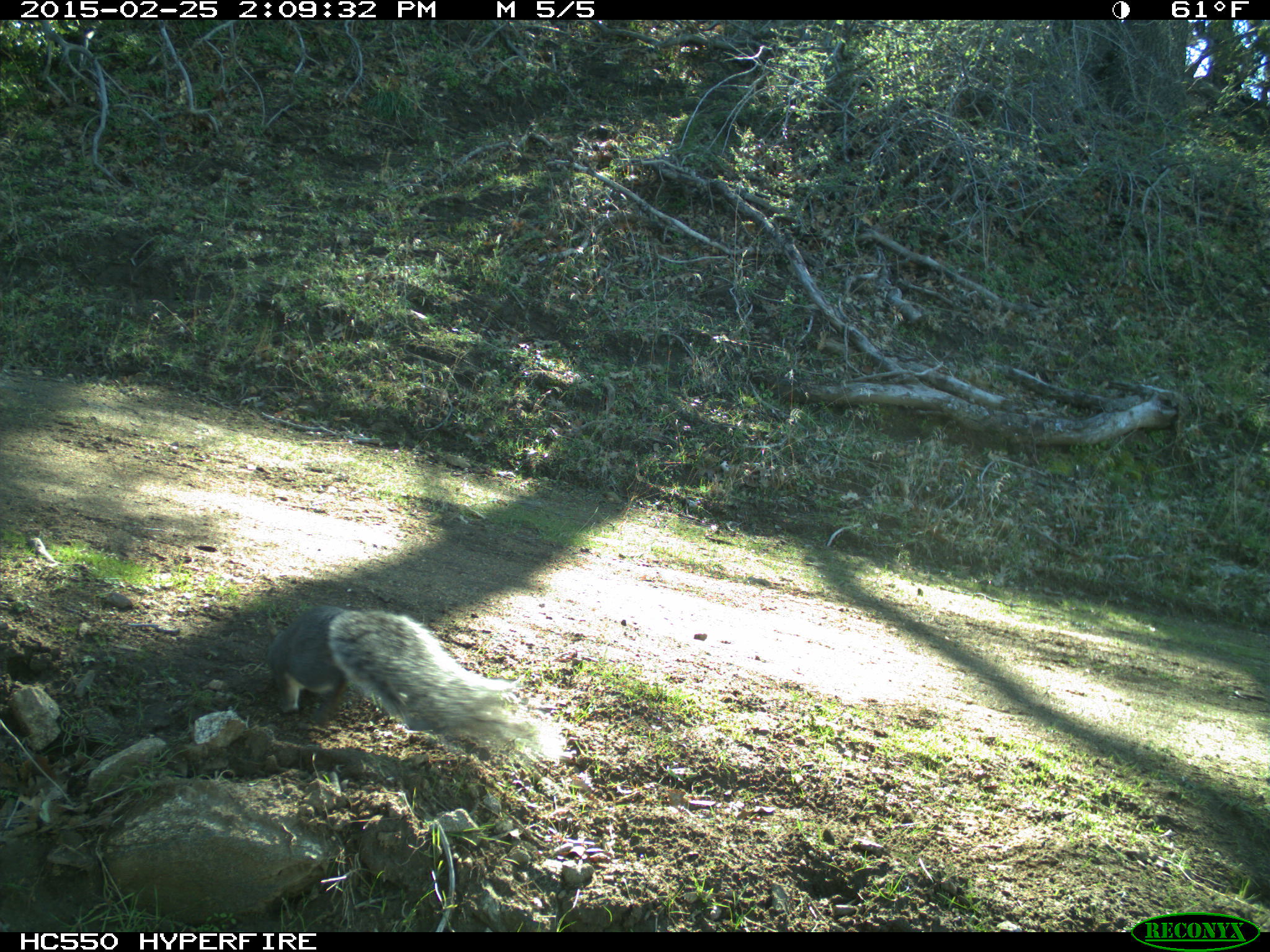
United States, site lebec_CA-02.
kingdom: Animalia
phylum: Chordata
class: Mammalia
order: Rodentia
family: Sciuridae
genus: Sciurus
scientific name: Sciurus carolinensis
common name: eastern gray squirrel